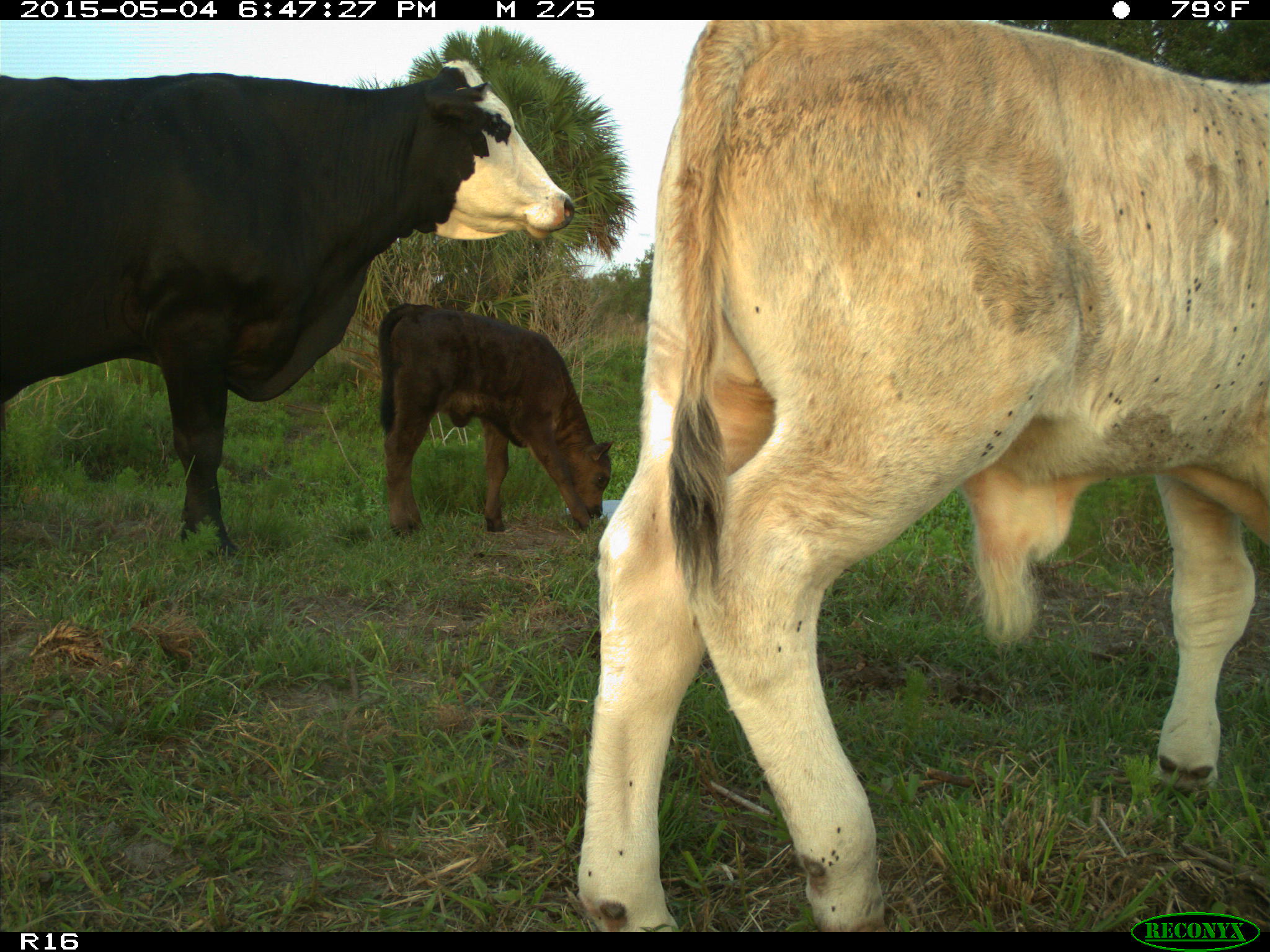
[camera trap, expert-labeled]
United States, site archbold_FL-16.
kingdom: Animalia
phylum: Chordata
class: Mammalia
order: Artiodactyla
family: Bovidae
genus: Bos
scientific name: Bos taurus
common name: domestic cow